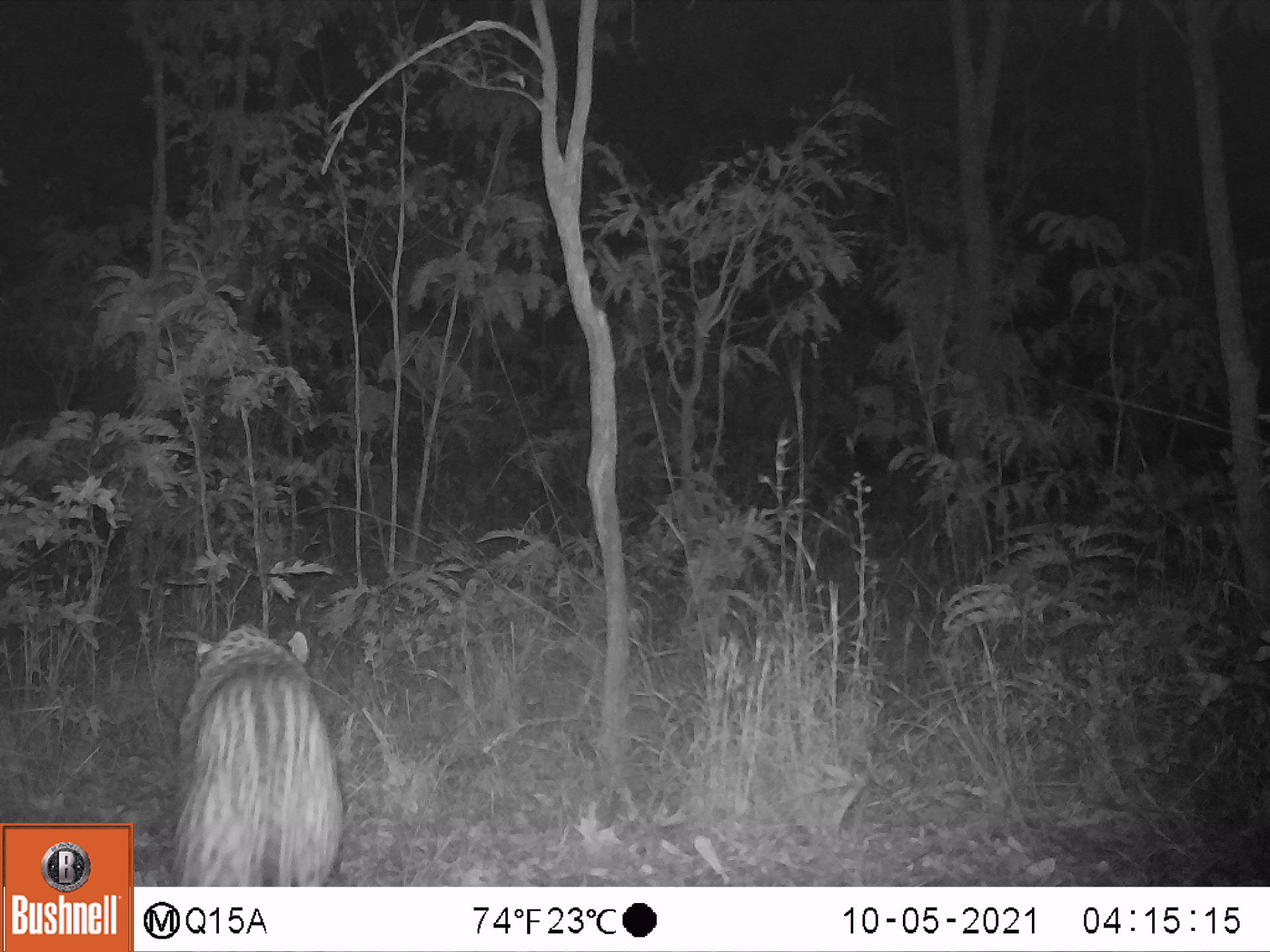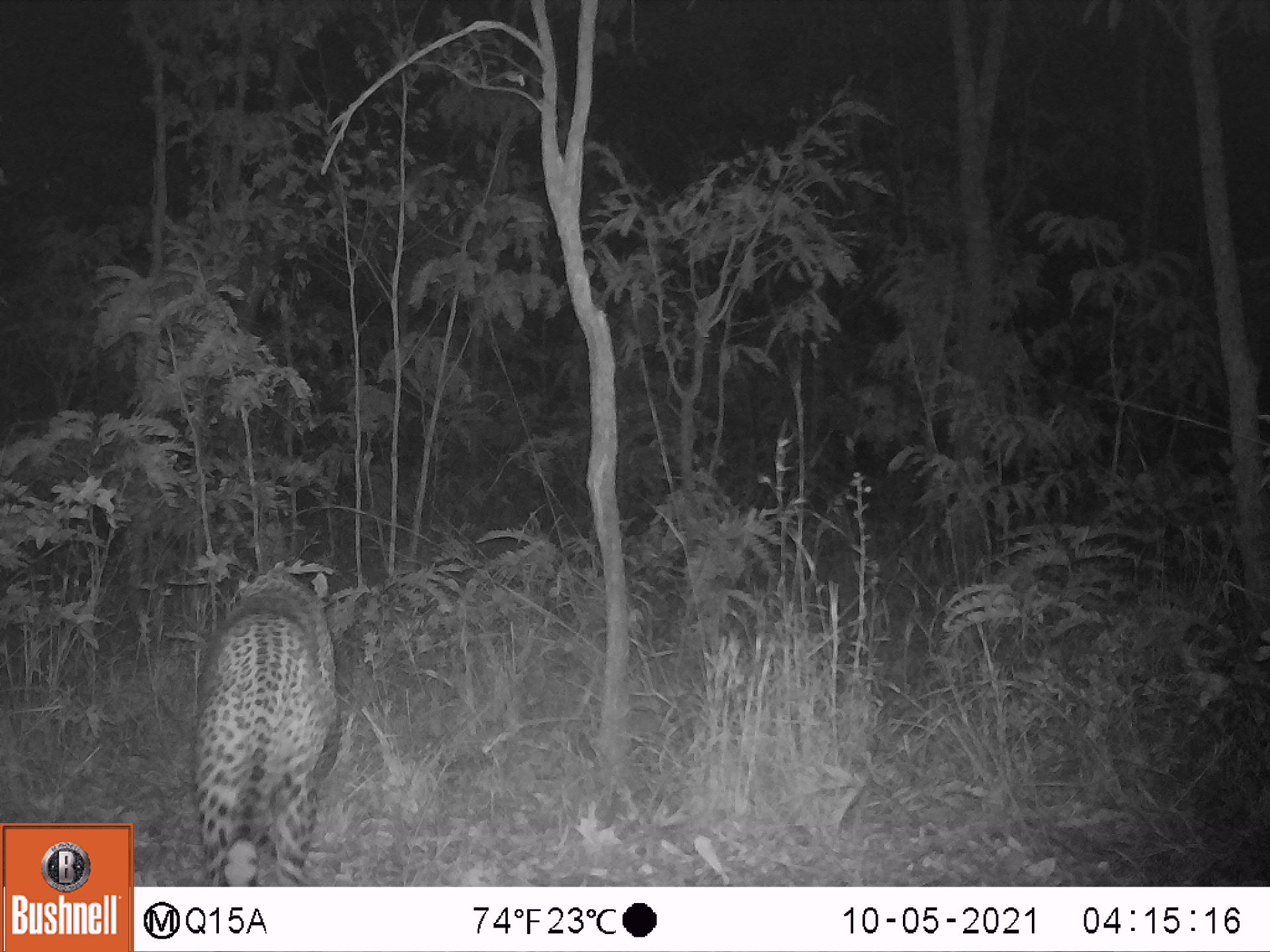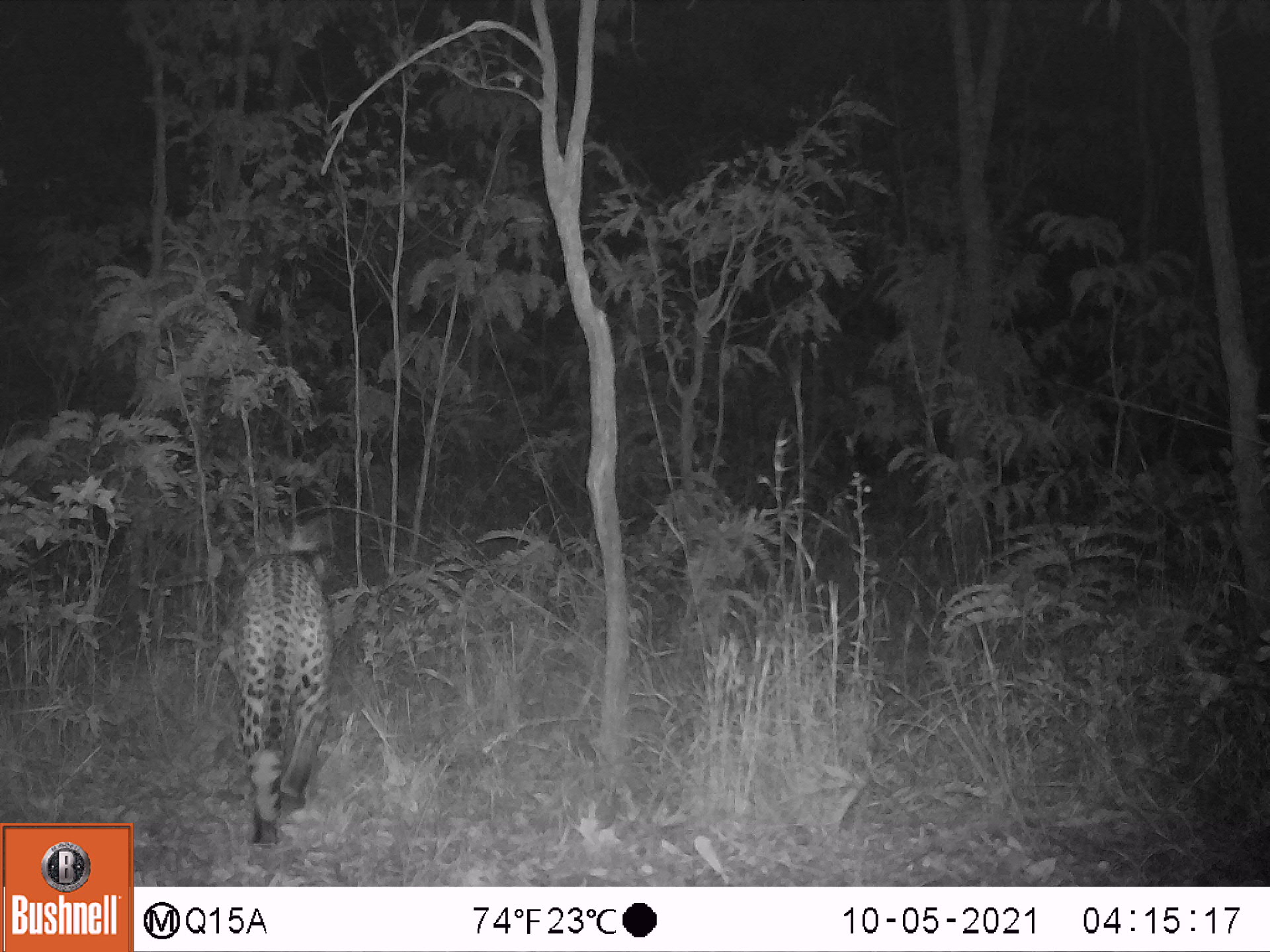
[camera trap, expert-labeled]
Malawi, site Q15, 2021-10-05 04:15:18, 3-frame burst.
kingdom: Animalia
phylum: Chordata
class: Mammalia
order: Carnivora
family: Felidae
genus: Panthera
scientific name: Panthera pardus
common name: leopard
Leopard (Panthera pardus), count 1.